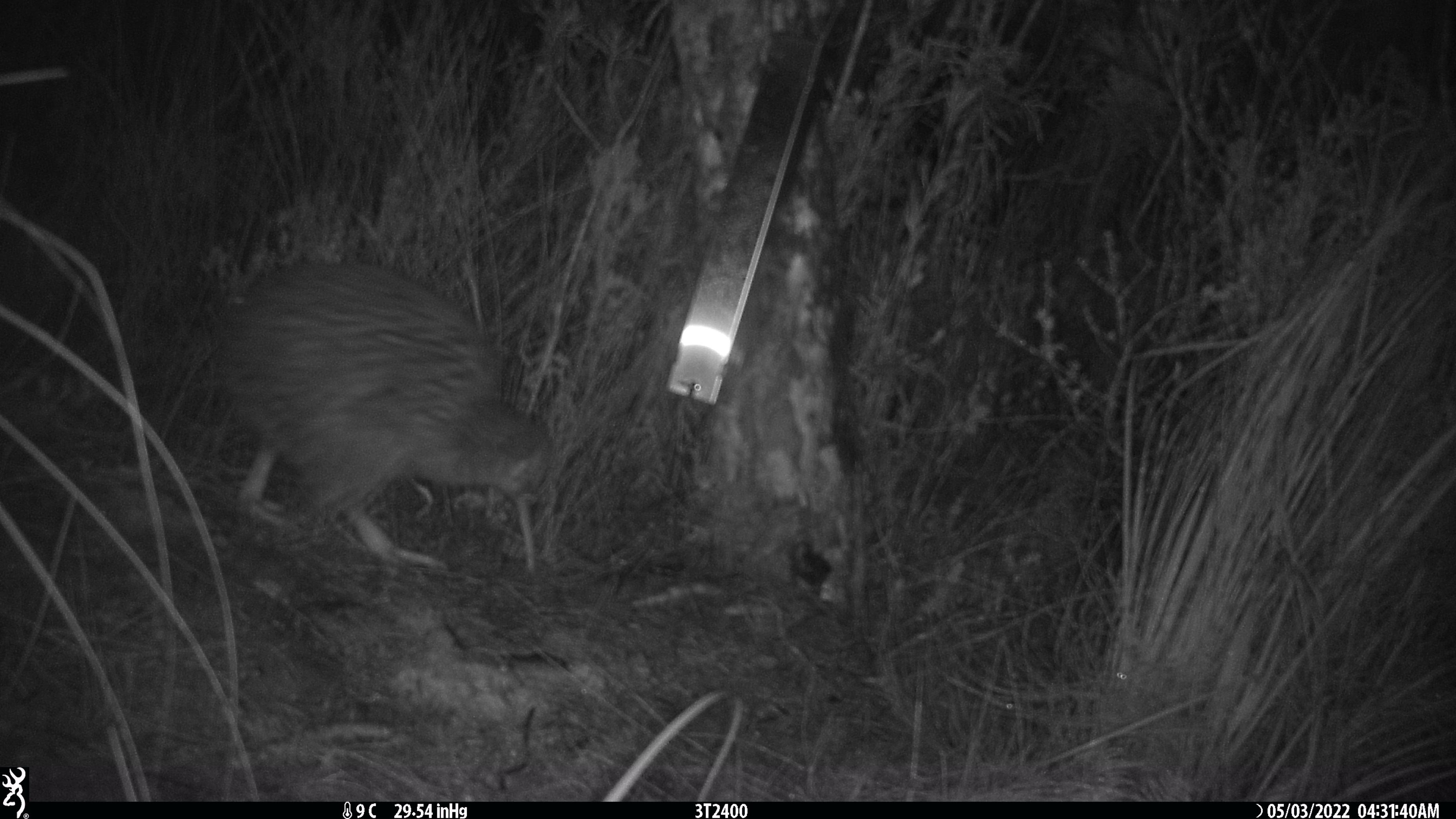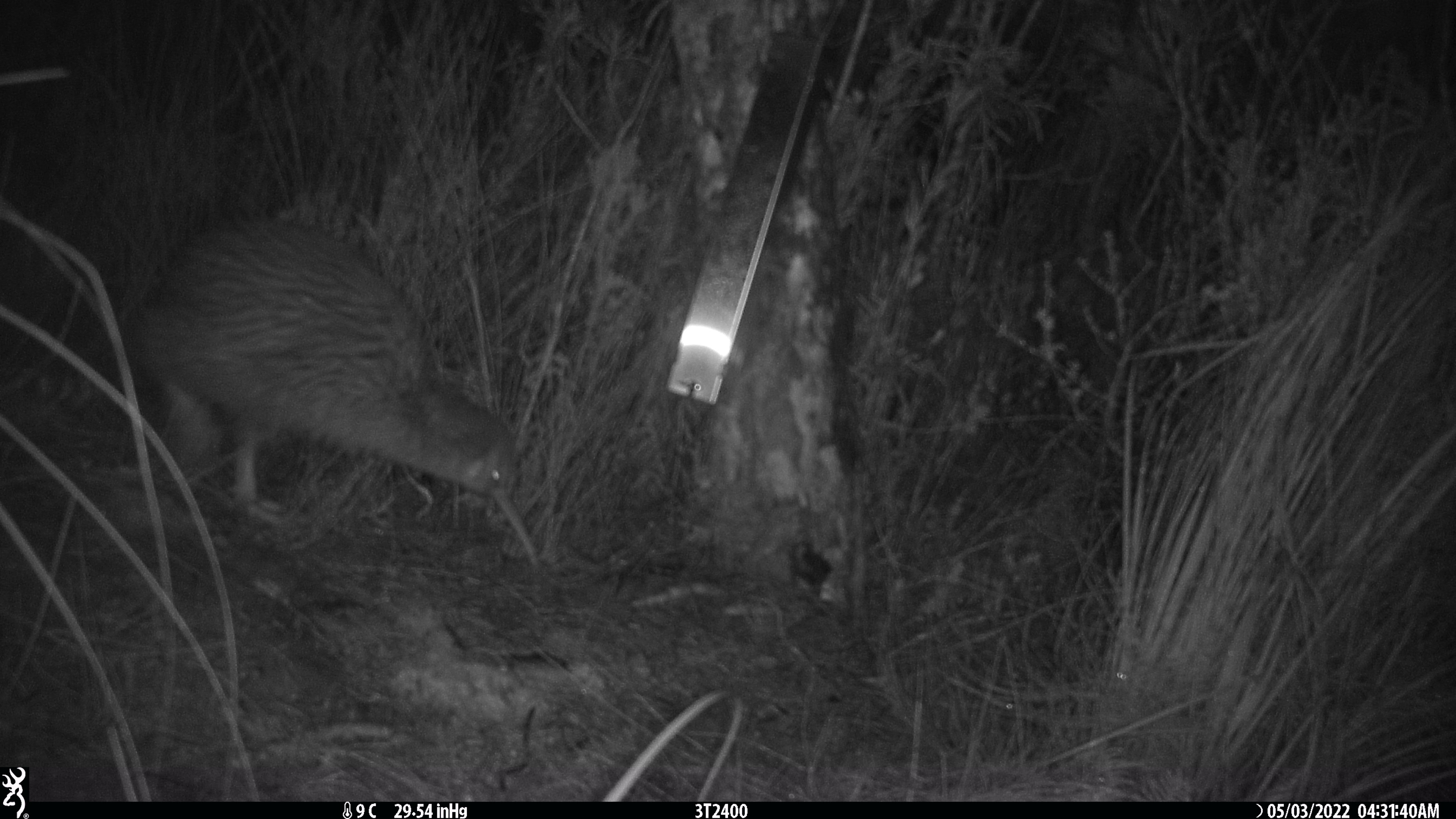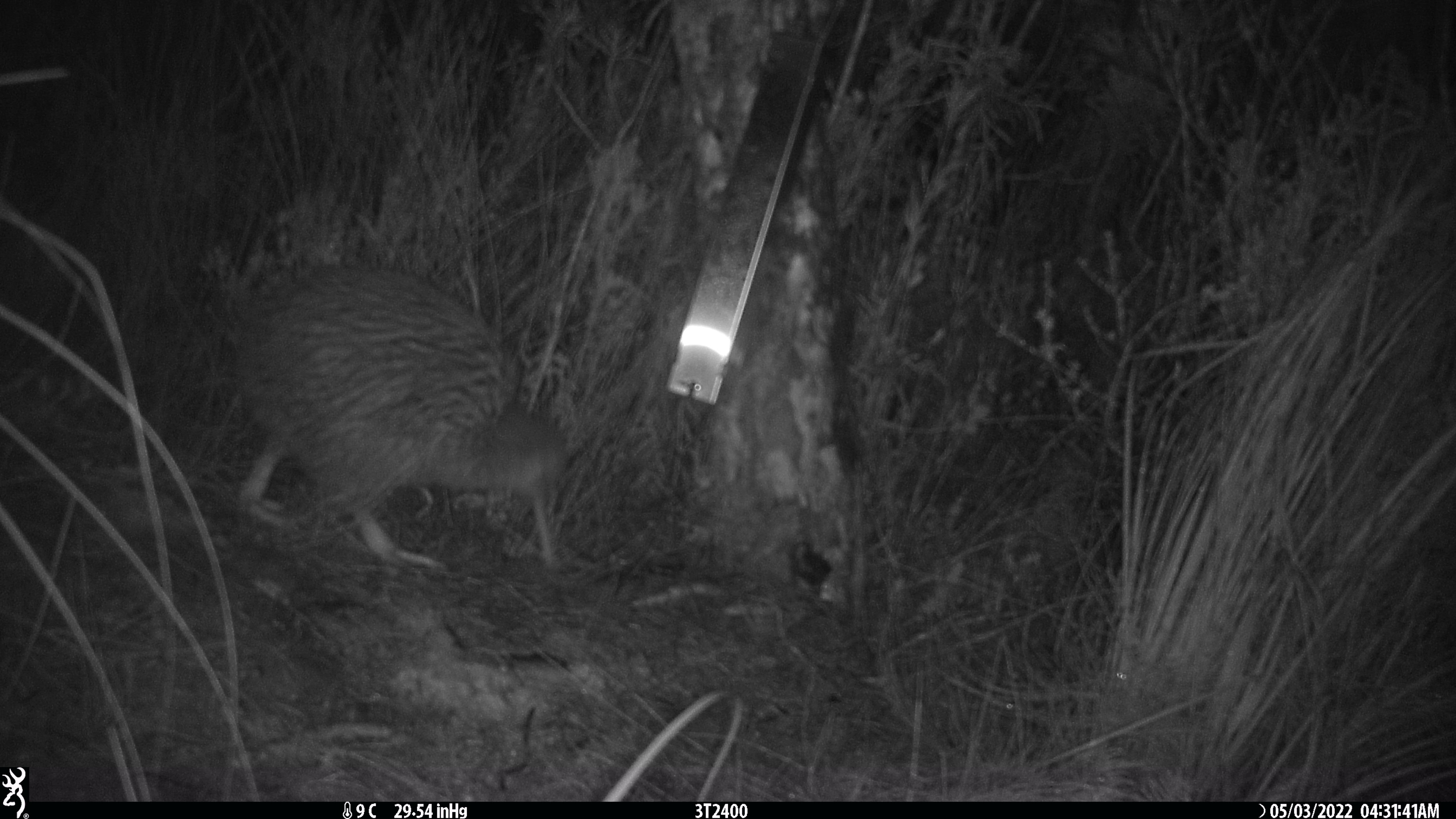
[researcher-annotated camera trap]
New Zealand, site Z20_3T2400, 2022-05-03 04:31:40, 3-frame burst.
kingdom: Animalia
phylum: Chordata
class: Aves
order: Apterygiformes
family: Apterygidae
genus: Apteryx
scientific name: Apteryx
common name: kiwi